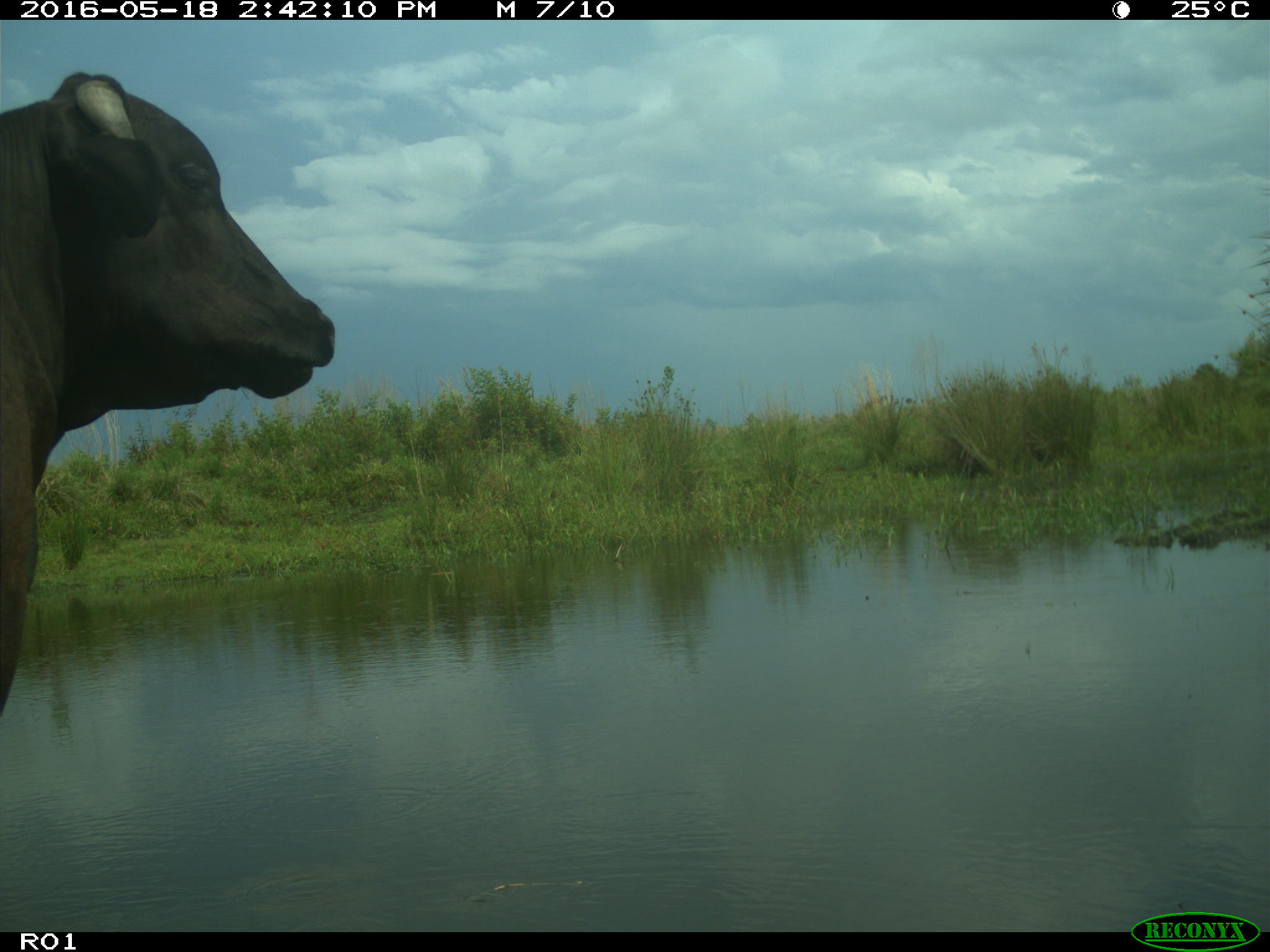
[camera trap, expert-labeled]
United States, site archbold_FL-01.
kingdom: Animalia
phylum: Chordata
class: Mammalia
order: Artiodactyla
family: Bovidae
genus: Bos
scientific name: Bos taurus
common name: domestic cow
Bos taurus (domestic cow).